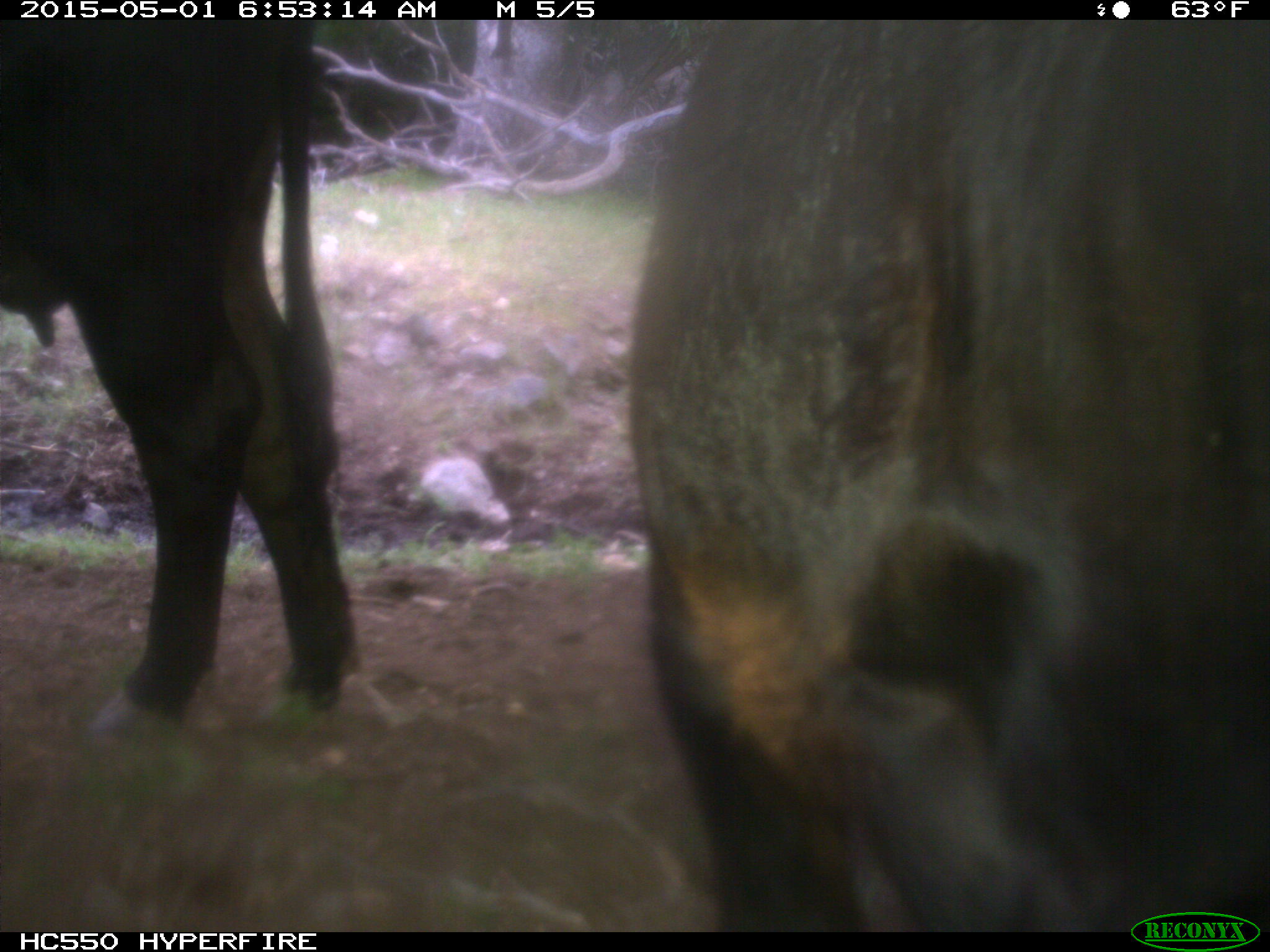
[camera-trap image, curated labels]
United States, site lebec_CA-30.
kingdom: Animalia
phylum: Chordata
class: Mammalia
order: Artiodactyla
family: Bovidae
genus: Bos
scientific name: Bos taurus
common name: domestic cow